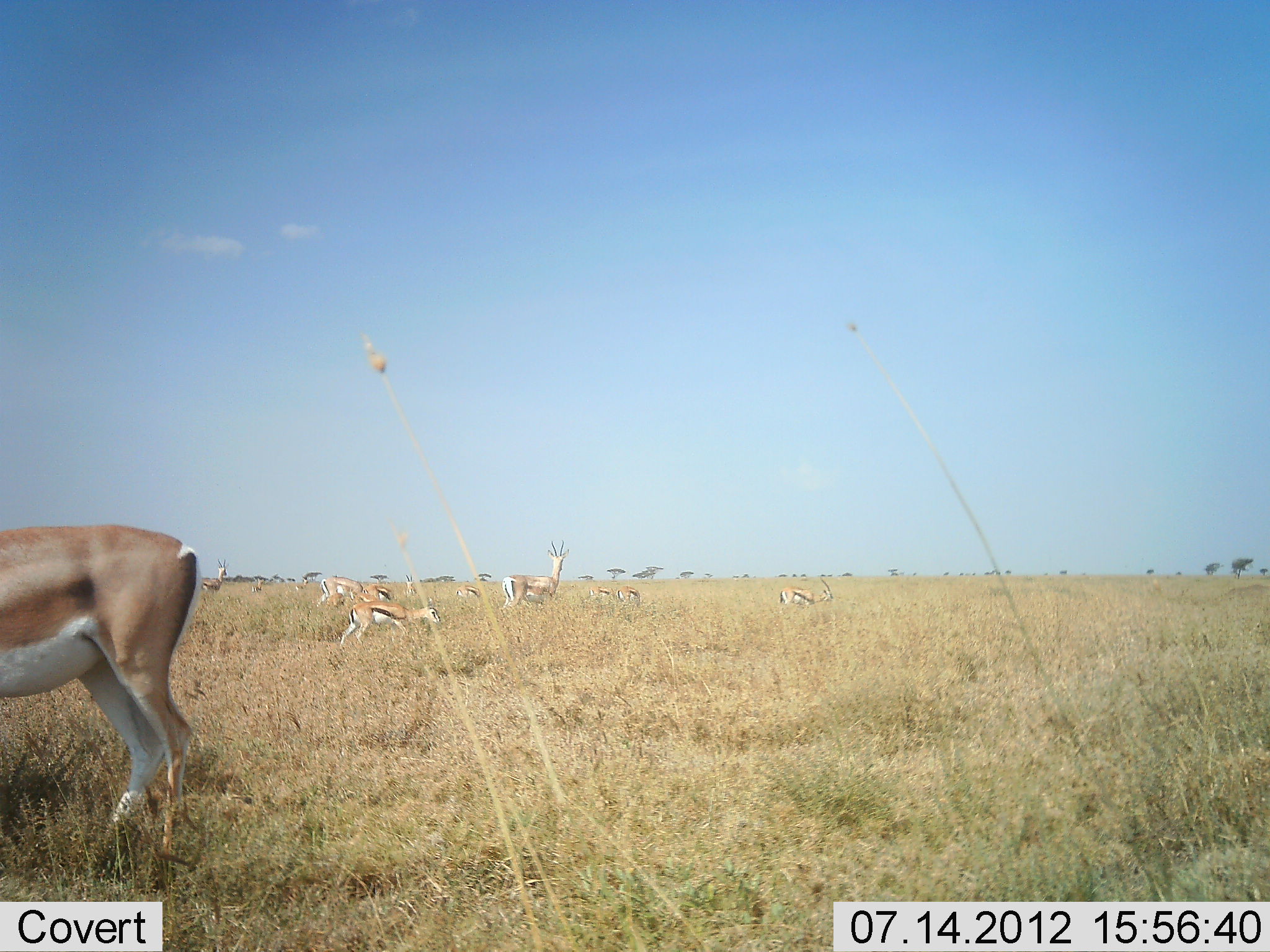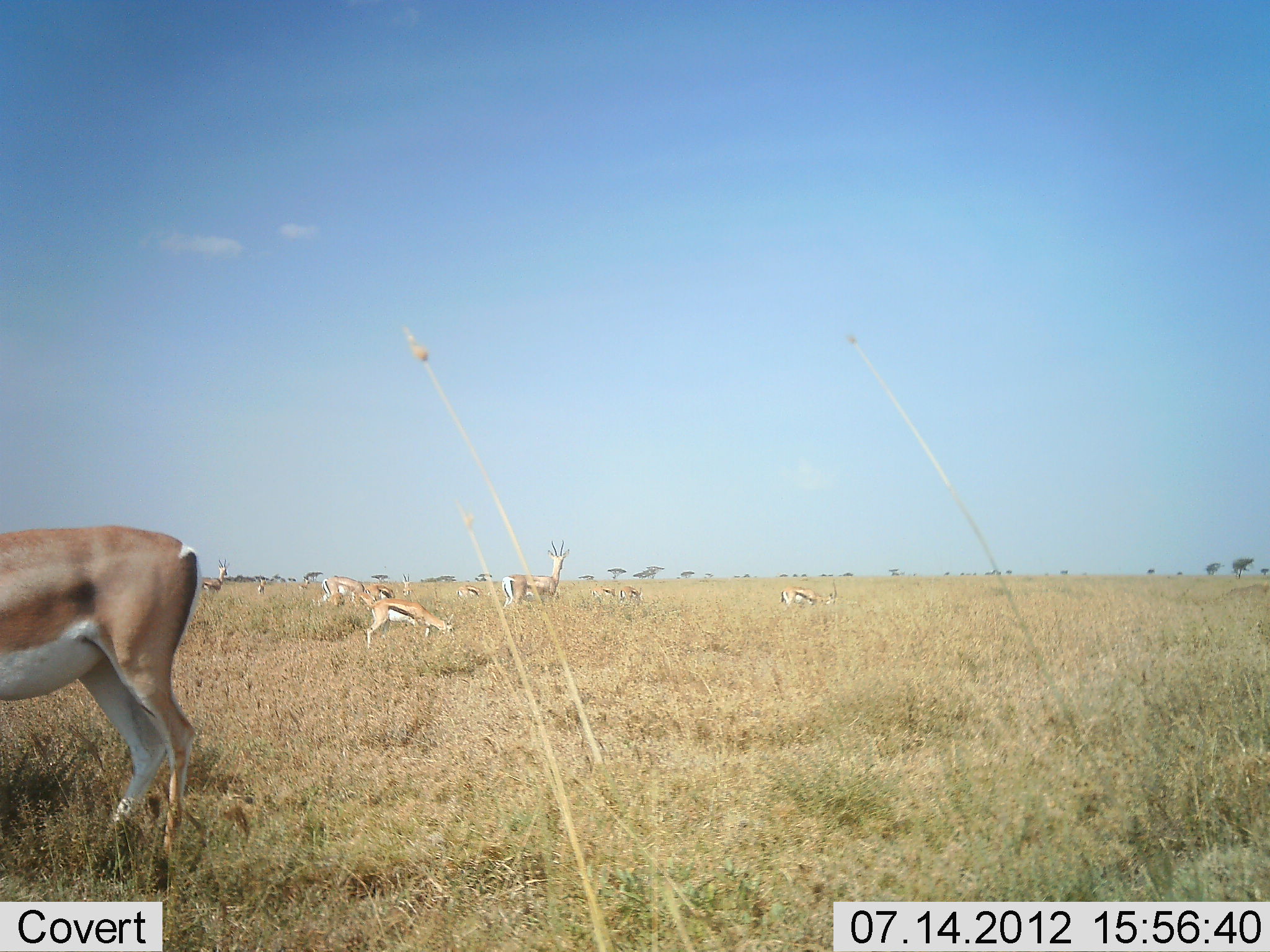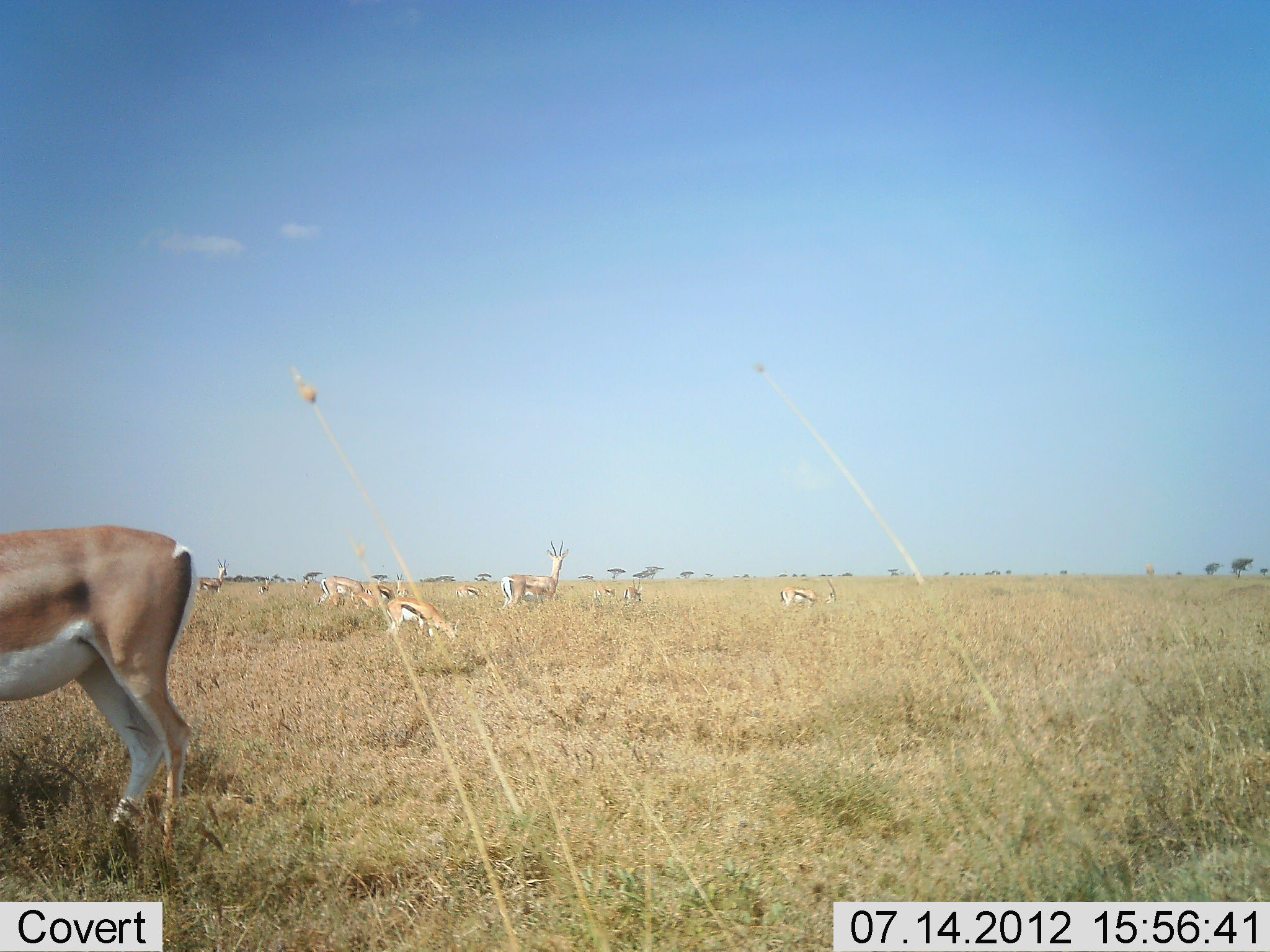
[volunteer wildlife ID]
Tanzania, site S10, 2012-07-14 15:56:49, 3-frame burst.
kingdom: Animalia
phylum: Chordata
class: Mammalia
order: Artiodactyla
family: Bovidae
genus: Nanger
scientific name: Nanger granti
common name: grant's gazelle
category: gazellegrants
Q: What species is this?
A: Gazellegrants (grant's gazelle) (Nanger granti).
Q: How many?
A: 2.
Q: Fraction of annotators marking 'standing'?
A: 91%.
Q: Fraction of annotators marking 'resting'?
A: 0%.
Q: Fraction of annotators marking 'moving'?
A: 9%.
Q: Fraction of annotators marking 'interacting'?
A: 0%.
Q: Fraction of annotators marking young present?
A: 0%.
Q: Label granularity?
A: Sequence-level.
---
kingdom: Animalia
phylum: Chordata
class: Mammalia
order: Artiodactyla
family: Bovidae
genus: Eudorcas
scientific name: Eudorcas thomsonii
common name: thomson's gazelle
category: gazellethomsons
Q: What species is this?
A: Gazellethomsons (thomson's gazelle) (Eudorcas thomsonii).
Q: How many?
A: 8.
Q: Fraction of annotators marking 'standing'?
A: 61%.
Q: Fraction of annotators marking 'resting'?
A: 0%.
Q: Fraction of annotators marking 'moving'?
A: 11%.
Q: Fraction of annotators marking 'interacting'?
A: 0%.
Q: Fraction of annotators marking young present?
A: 6%.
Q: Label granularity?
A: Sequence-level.